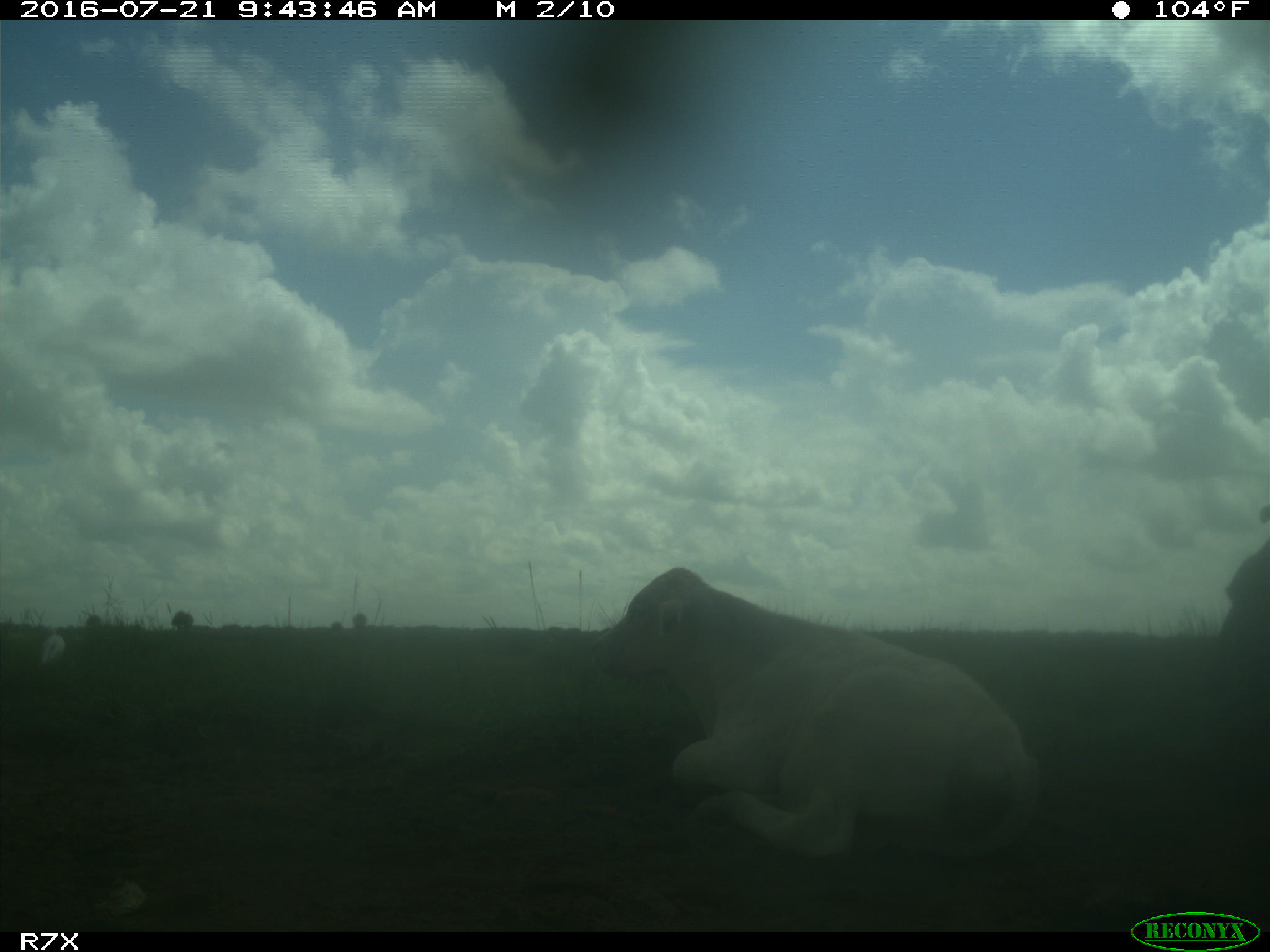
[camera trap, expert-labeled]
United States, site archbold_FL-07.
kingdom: Animalia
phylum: Chordata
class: Mammalia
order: Artiodactyla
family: Bovidae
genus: Bos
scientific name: Bos taurus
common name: domestic cow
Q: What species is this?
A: Bos taurus (domestic cow).